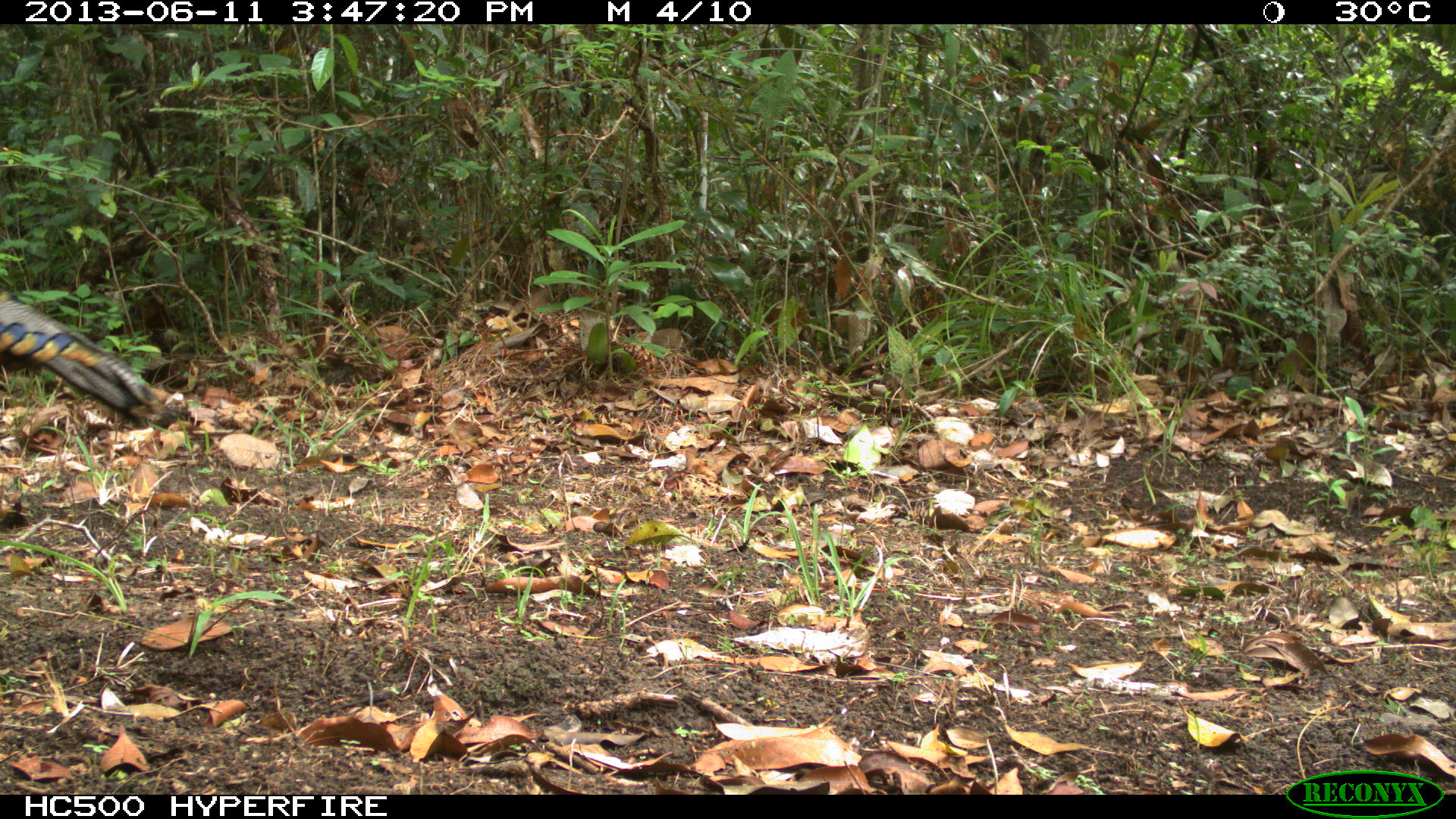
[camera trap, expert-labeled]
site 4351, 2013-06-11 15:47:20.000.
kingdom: Animalia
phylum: Chordata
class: Aves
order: Galliformes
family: Phasianidae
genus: Meleagris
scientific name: Meleagris ocellata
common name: ocellated turkey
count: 1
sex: male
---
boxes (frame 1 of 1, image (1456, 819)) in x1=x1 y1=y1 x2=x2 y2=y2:
meleagris ocellata: x1=0 y1=290 x2=185 y2=429